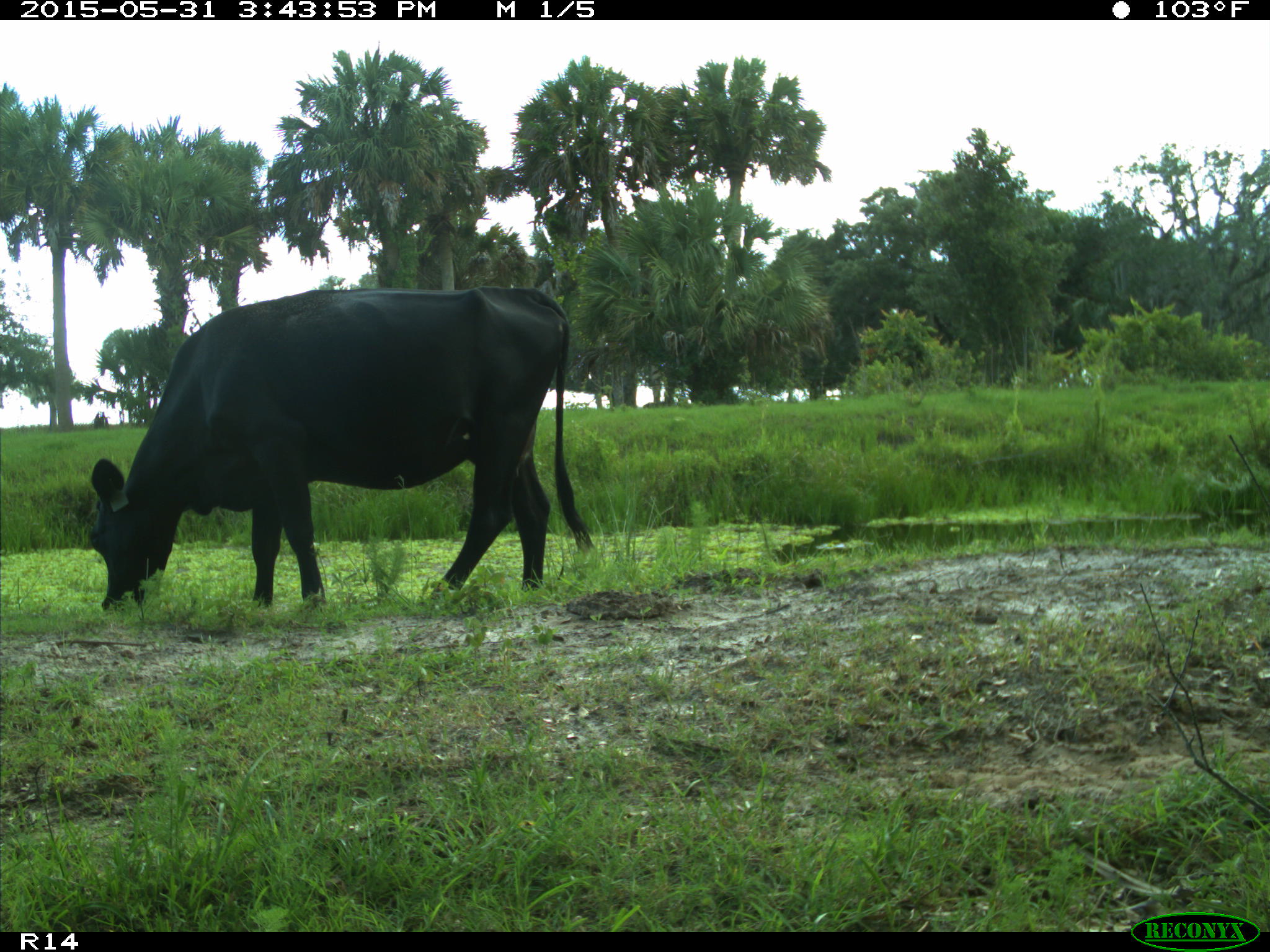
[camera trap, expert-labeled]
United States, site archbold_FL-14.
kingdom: Animalia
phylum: Chordata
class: Mammalia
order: Artiodactyla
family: Bovidae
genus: Bos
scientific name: Bos taurus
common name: domestic cow